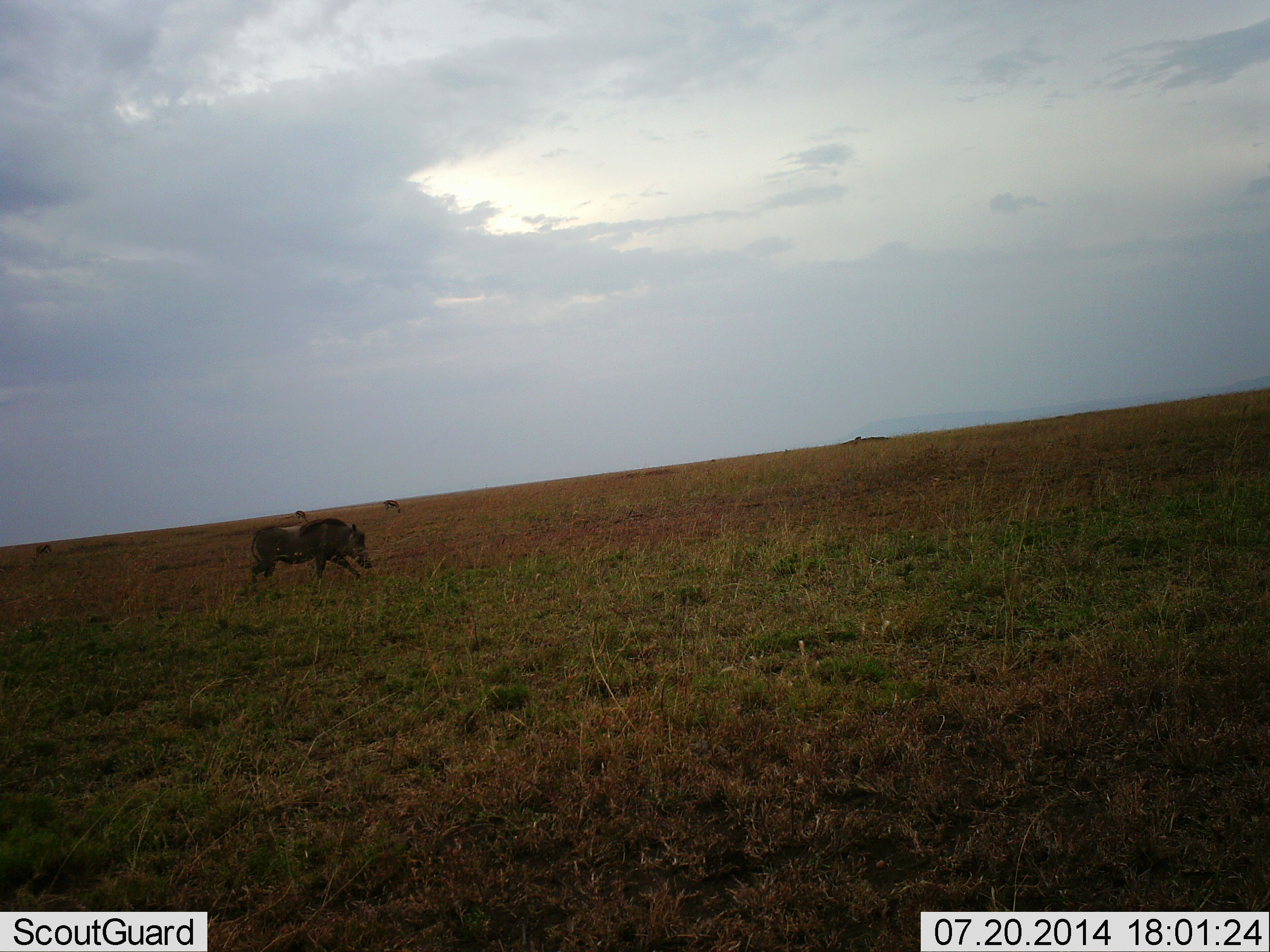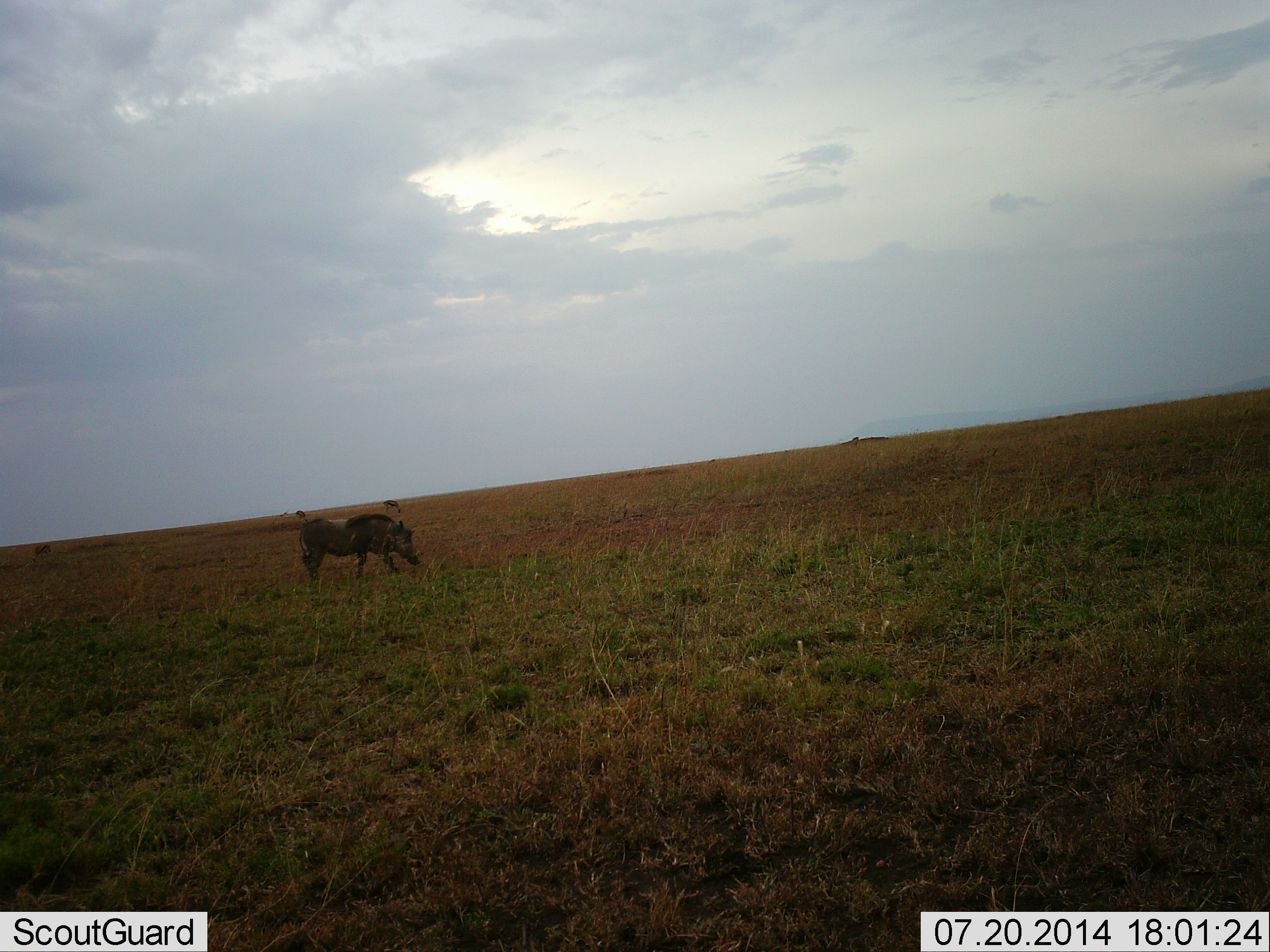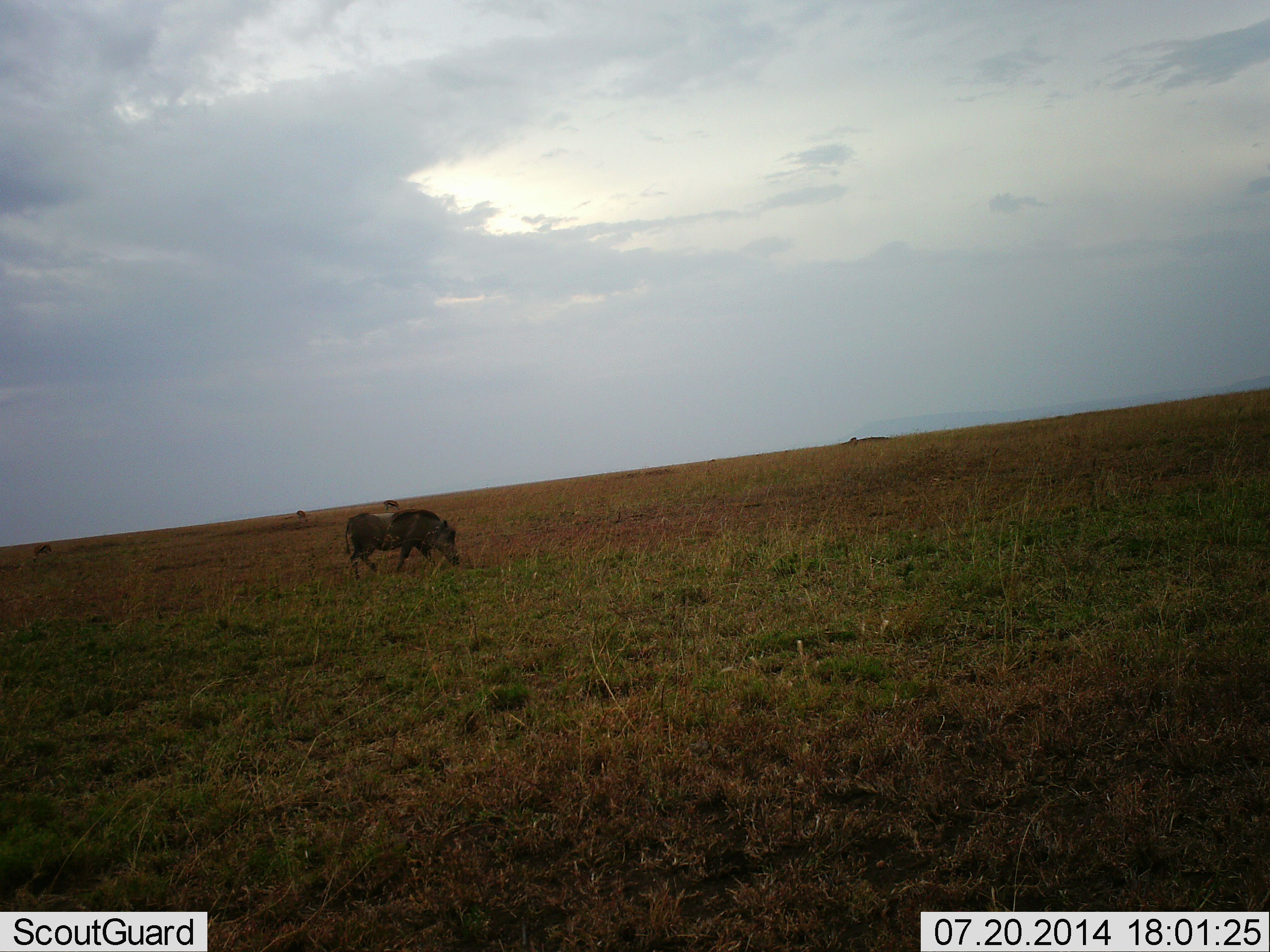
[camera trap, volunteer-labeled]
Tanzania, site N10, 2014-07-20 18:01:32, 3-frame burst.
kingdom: Animalia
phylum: Chordata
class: Mammalia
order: Artiodactyla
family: Suidae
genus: Phacochoerus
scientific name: Phacochoerus africanus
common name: warthog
Warthog (Phacochoerus africanus), count 1. Behavior (volunteer vote fractions): standing 0%, resting 0%, moving 83%, interacting 0%. Young present (vote fraction): 0%. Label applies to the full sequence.